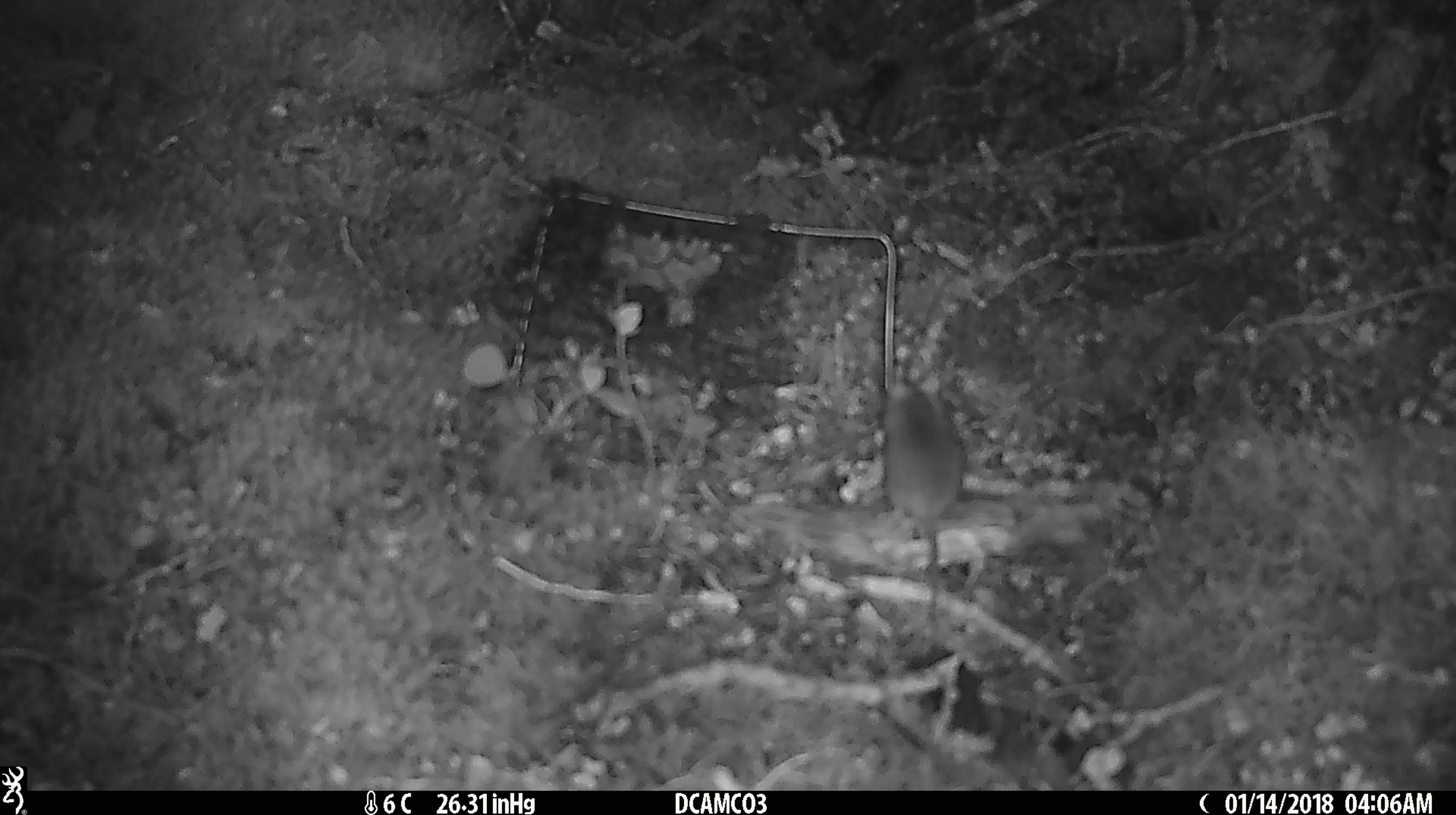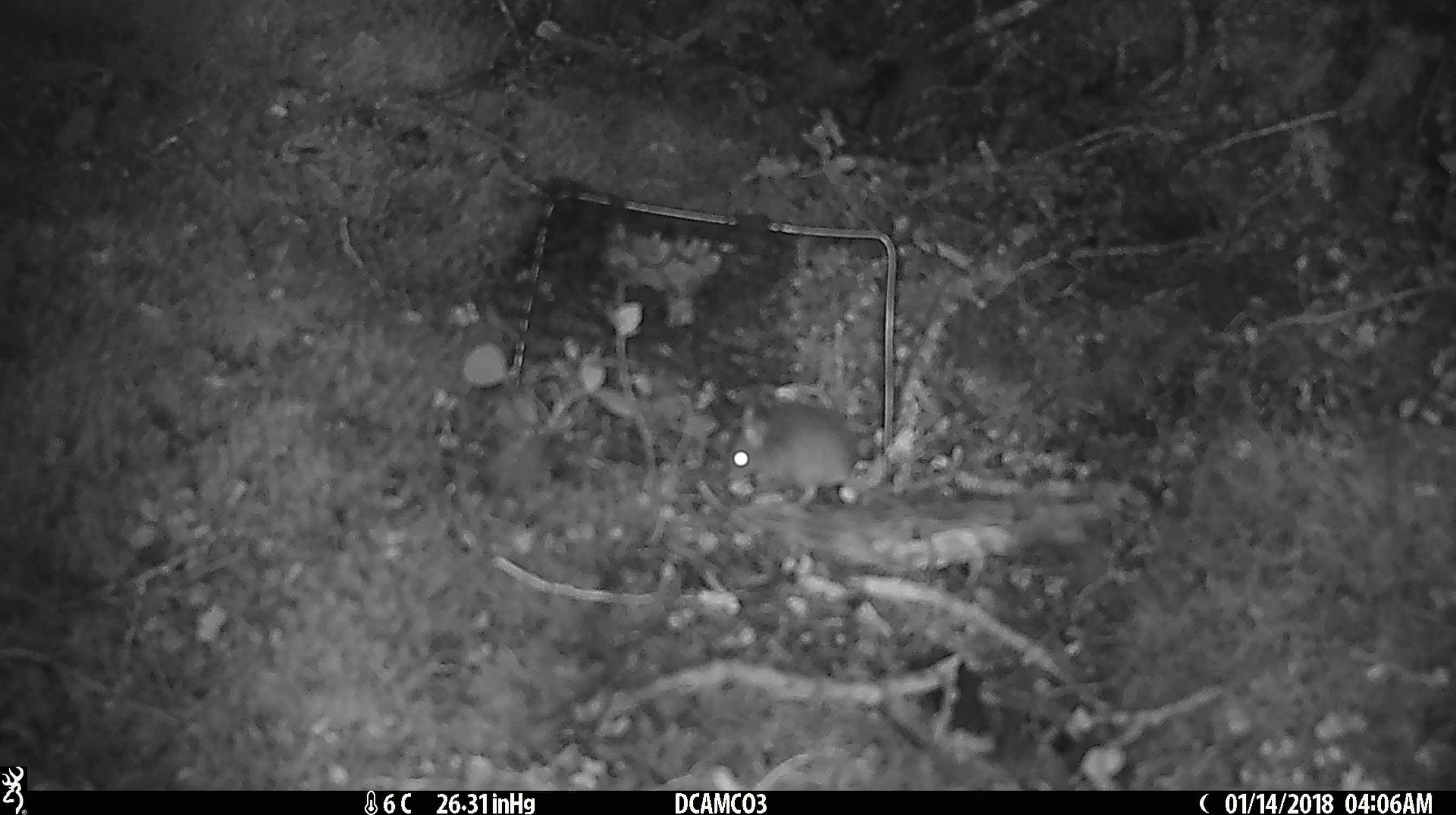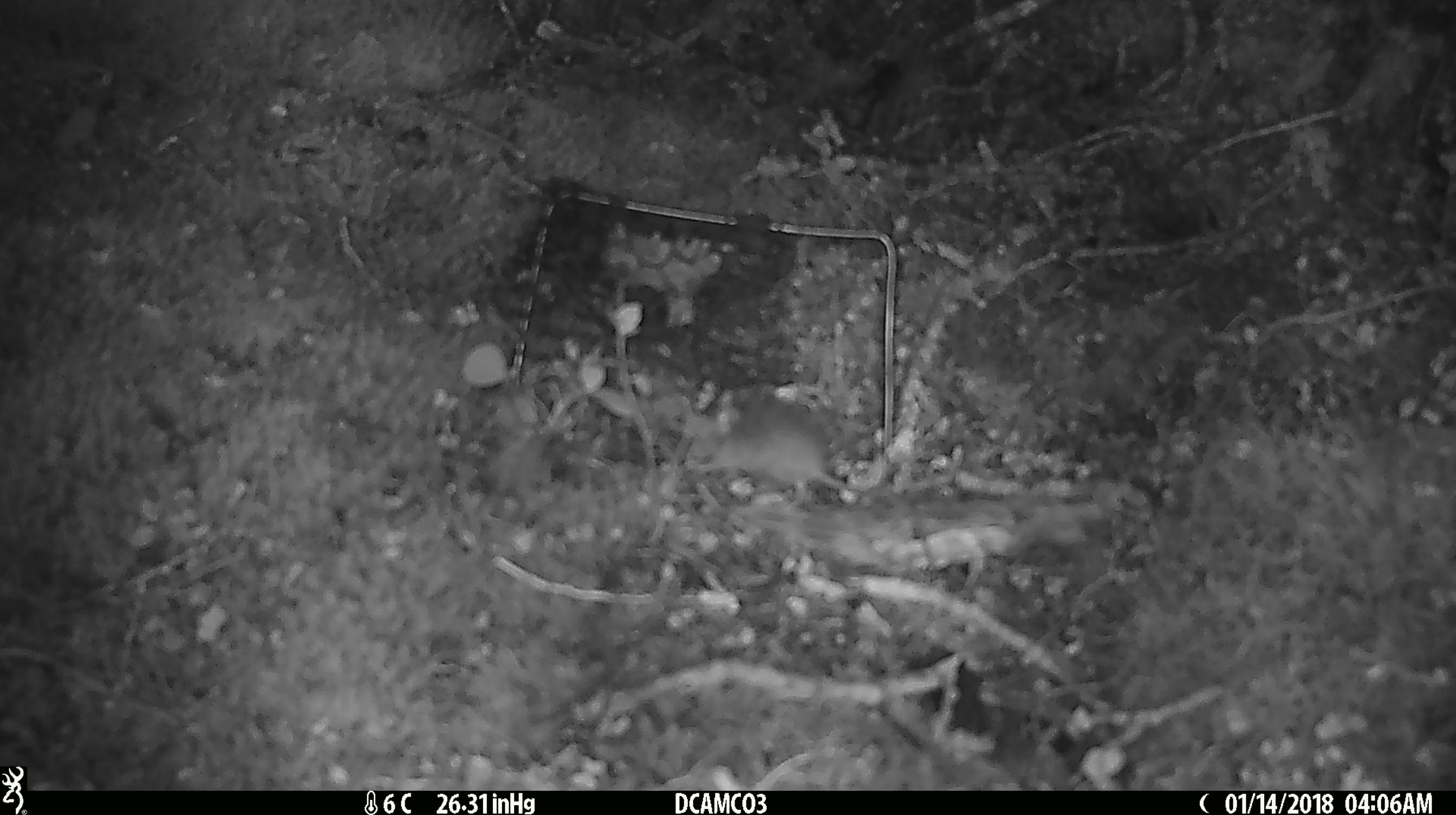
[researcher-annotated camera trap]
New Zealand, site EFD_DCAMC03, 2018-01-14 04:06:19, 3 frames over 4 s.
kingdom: Animalia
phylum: Chordata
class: Mammalia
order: Rodentia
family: Muridae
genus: Mus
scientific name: Mus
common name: mouse